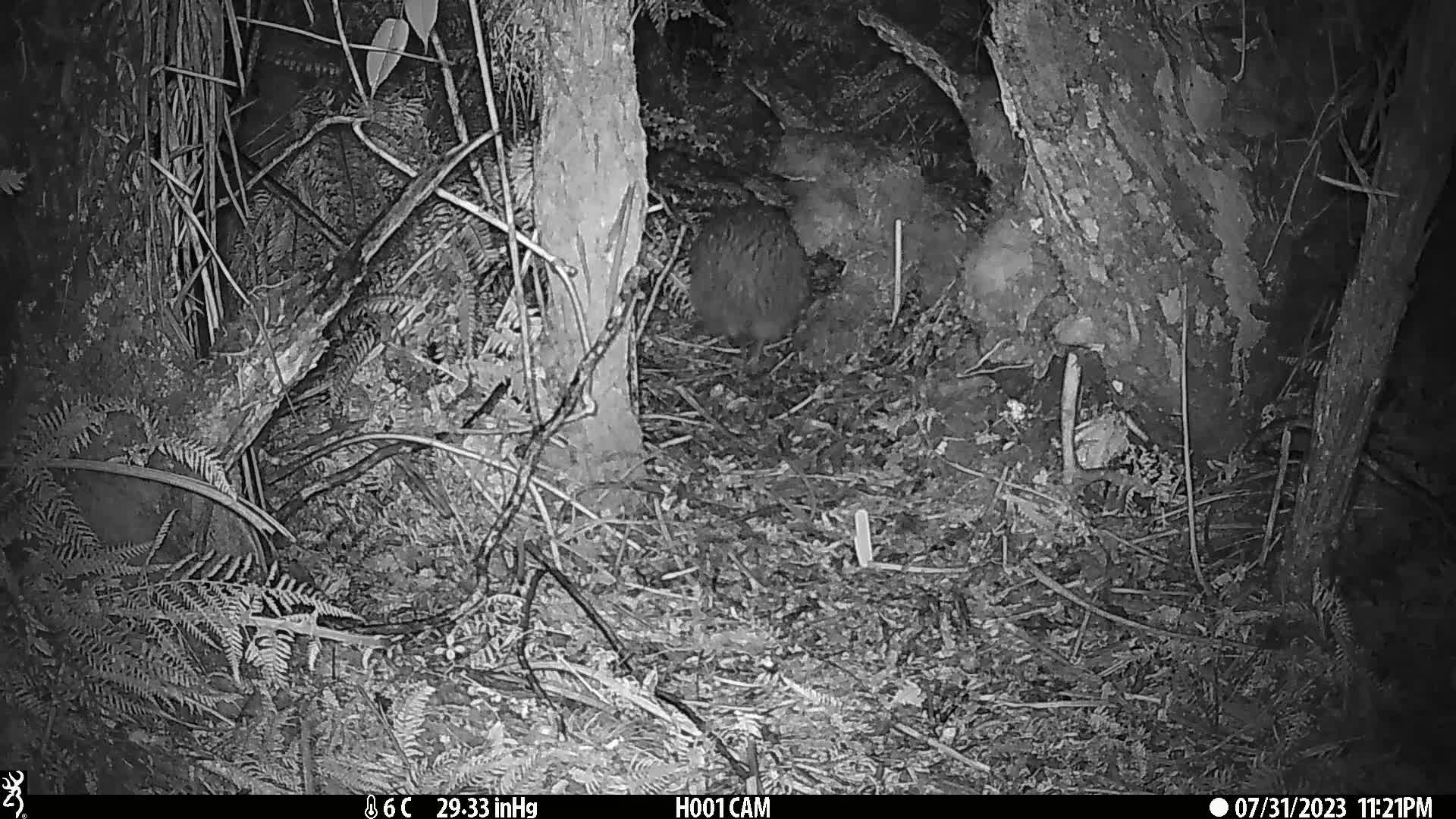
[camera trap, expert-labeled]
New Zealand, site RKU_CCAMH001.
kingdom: Animalia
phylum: Chordata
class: Aves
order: Apterygiformes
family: Apterygidae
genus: Apteryx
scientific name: Apteryx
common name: kiwi